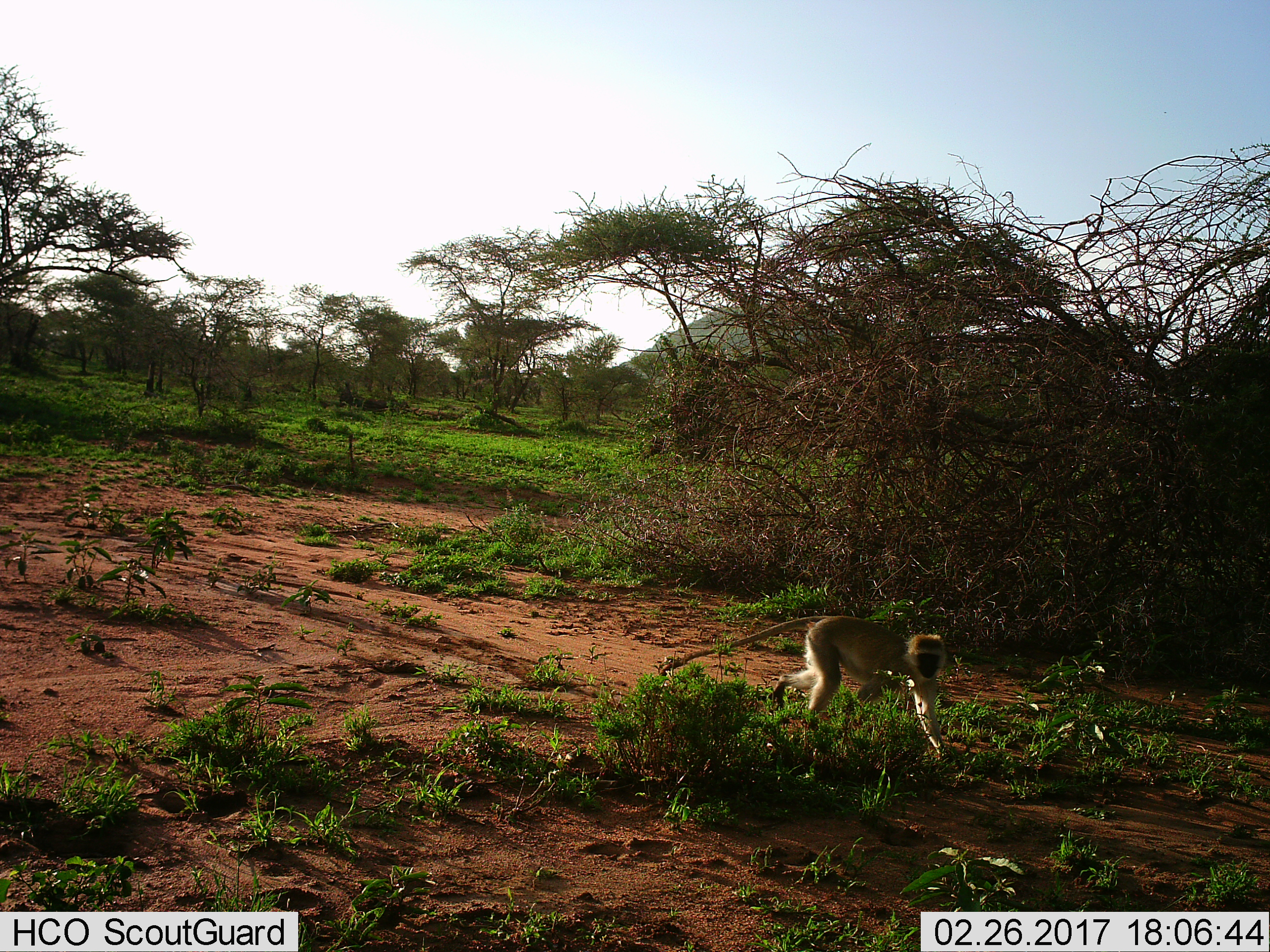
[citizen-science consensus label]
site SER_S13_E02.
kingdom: Animalia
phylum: Chordata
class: Mammalia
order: Primates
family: Cercopithecidae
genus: Chlorocebus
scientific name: Chlorocebus pygerythrus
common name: vervet monkey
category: monkeyvervet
Monkeyvervet (vervet monkey) (Chlorocebus pygerythrus), count 1. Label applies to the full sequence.